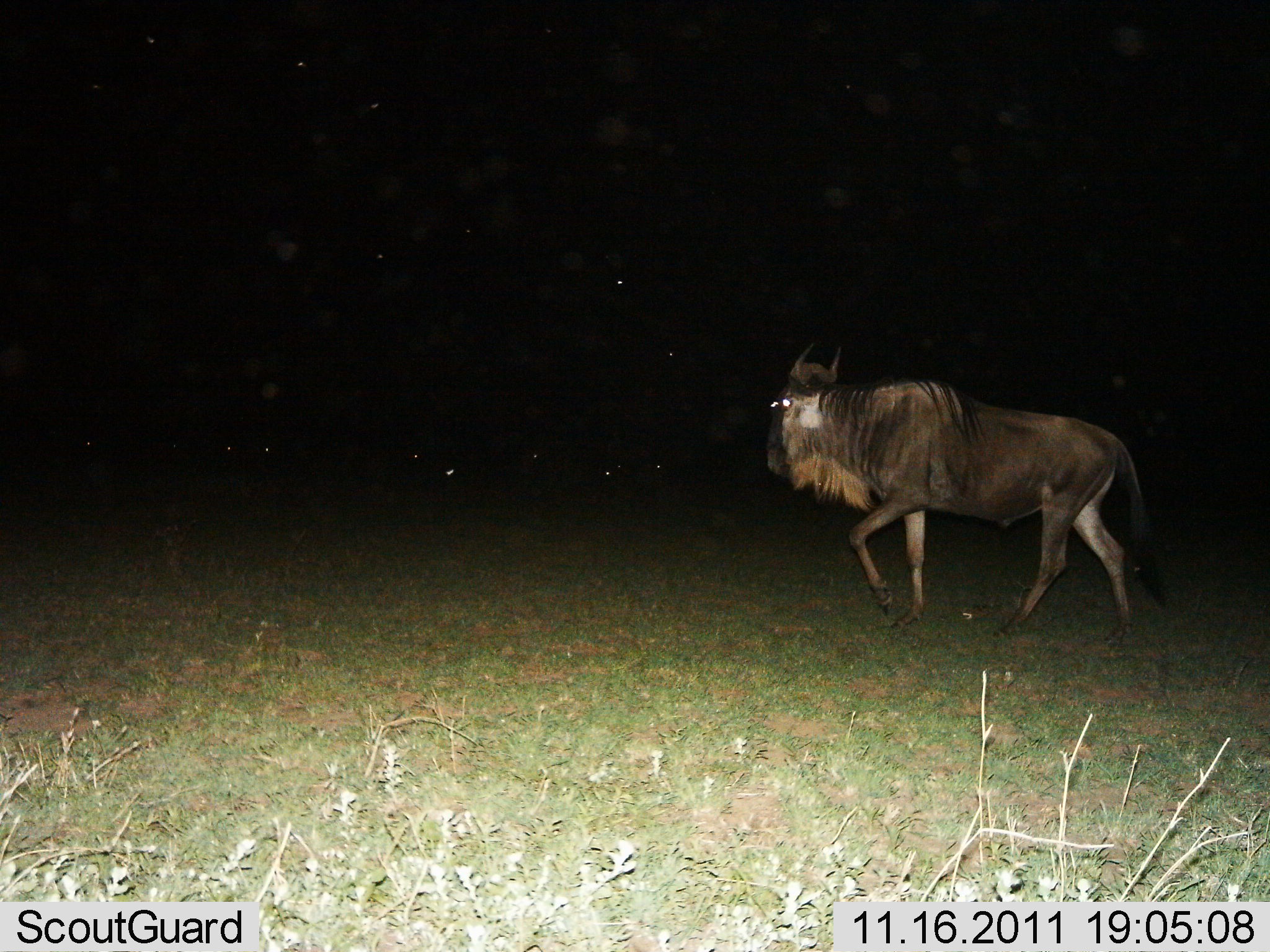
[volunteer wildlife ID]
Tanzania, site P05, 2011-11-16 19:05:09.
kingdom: Animalia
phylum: Chordata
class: Mammalia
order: Artiodactyla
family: Bovidae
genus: Connochaetes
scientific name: Connochaetes taurinus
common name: blue wildebeest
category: wildebeest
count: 1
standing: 10%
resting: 0%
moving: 100%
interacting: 0%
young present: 0%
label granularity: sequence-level